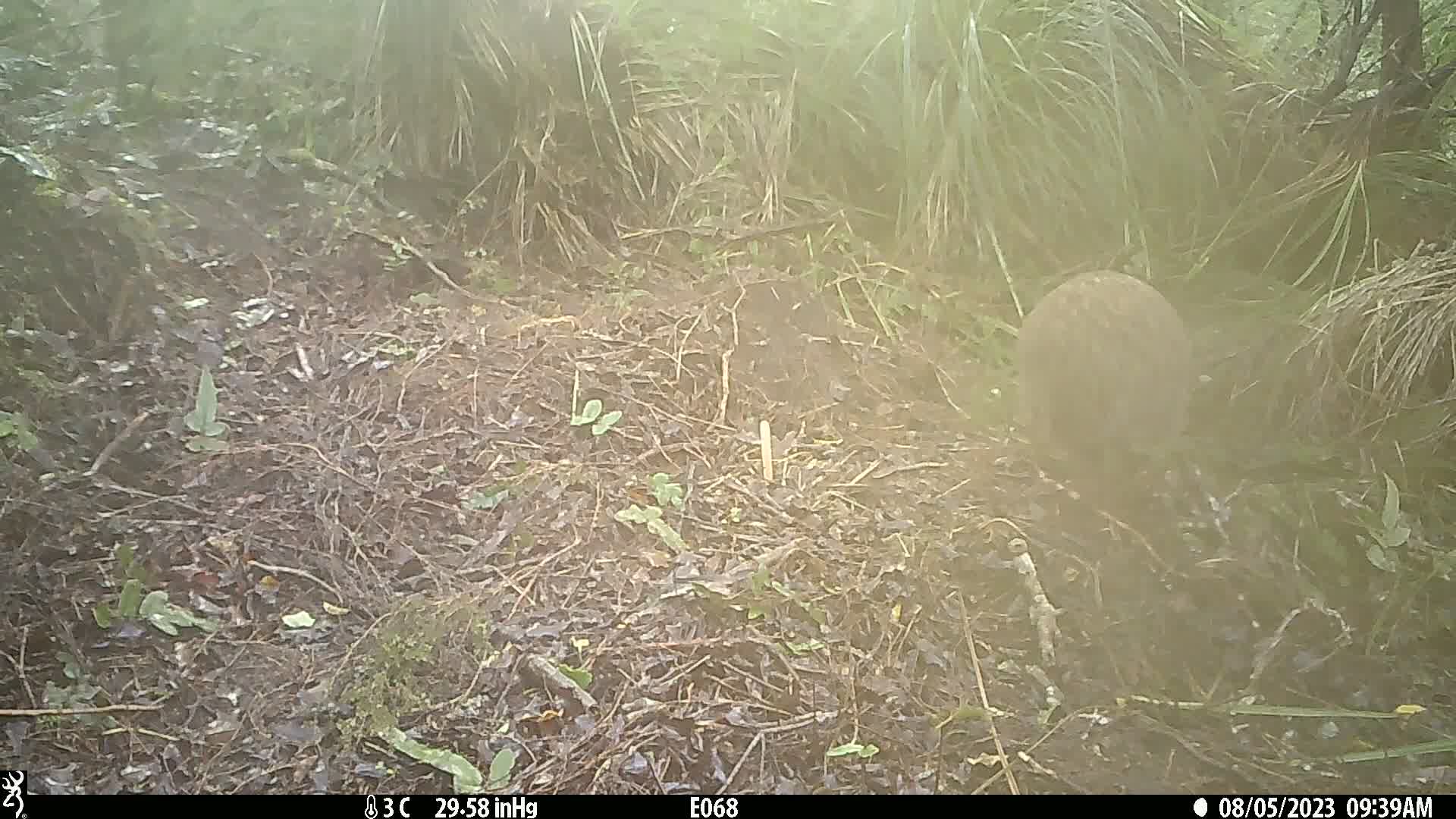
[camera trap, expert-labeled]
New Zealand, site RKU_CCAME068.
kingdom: Animalia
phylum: Chordata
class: Aves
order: Apterygiformes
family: Apterygidae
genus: Apteryx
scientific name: Apteryx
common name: kiwi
Kiwi (Apteryx).